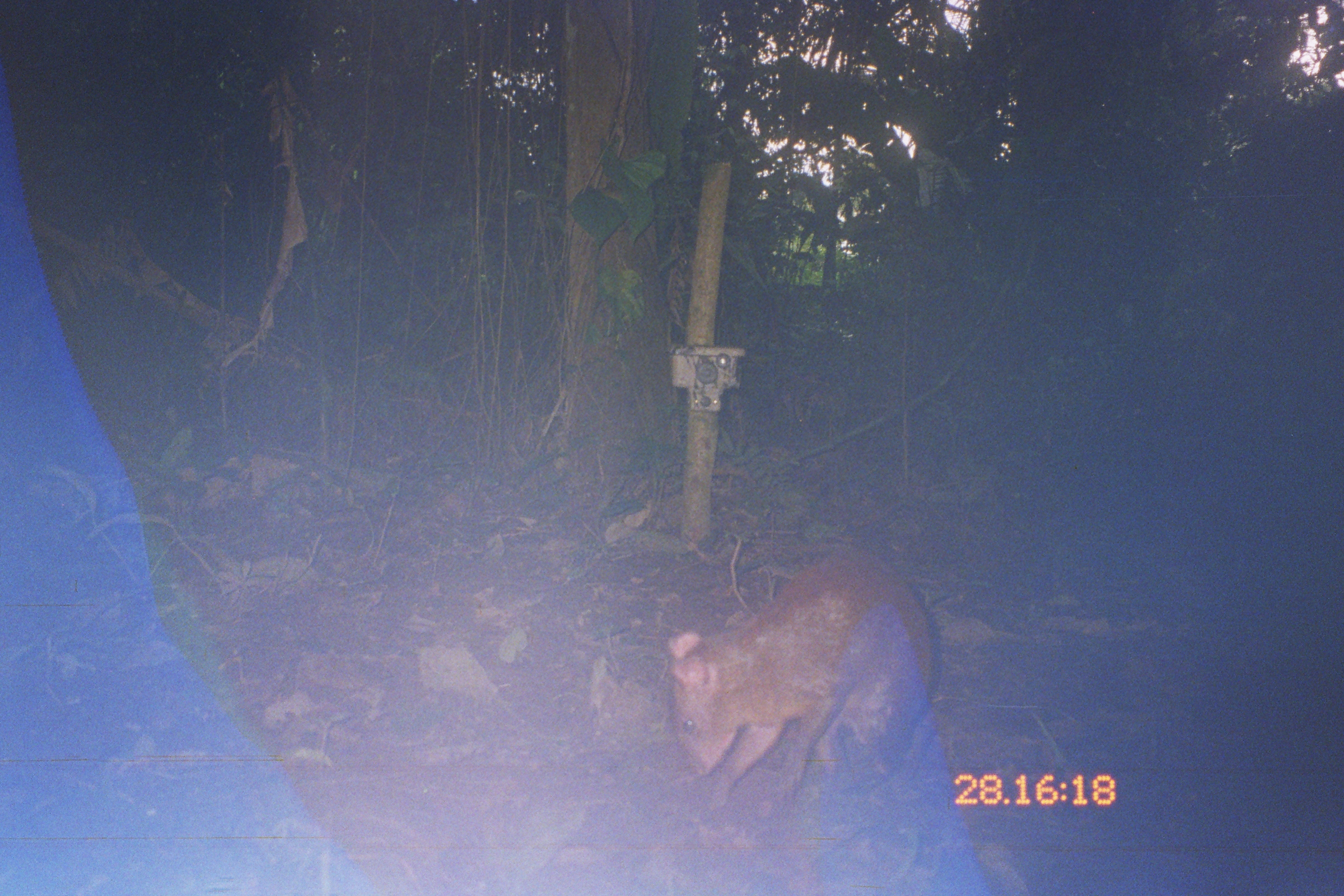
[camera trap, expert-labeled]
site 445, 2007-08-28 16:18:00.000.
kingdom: Animalia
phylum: Chordata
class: Mammalia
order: Rodentia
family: Dasyproctidae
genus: Dasyprocta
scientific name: Dasyprocta punctata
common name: central american agouti